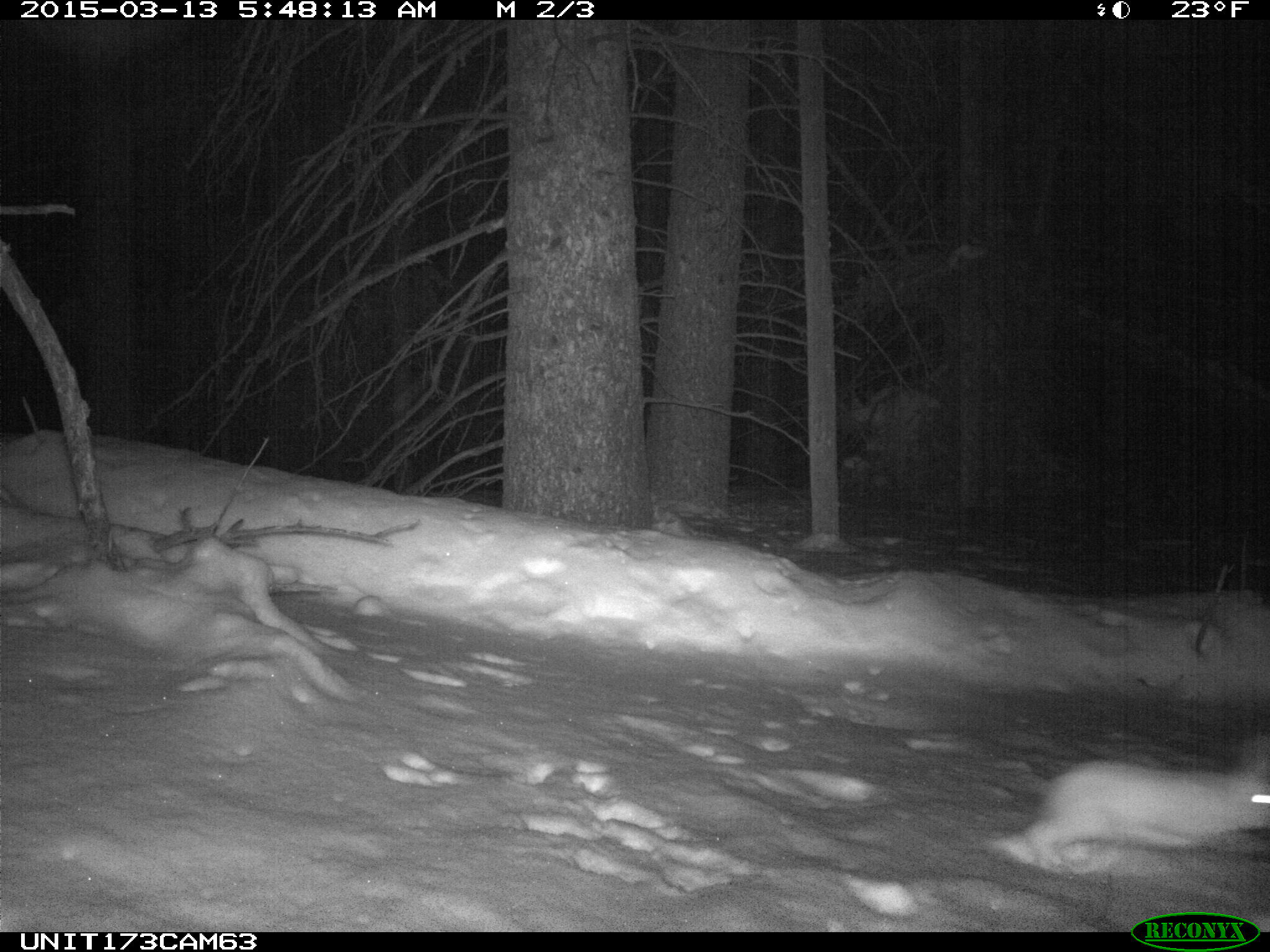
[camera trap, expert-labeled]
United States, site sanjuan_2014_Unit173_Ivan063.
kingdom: Animalia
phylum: Chordata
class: Mammalia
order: Lagomorpha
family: Leporidae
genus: Lepus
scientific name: Lepus americanus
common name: snowshoe hare